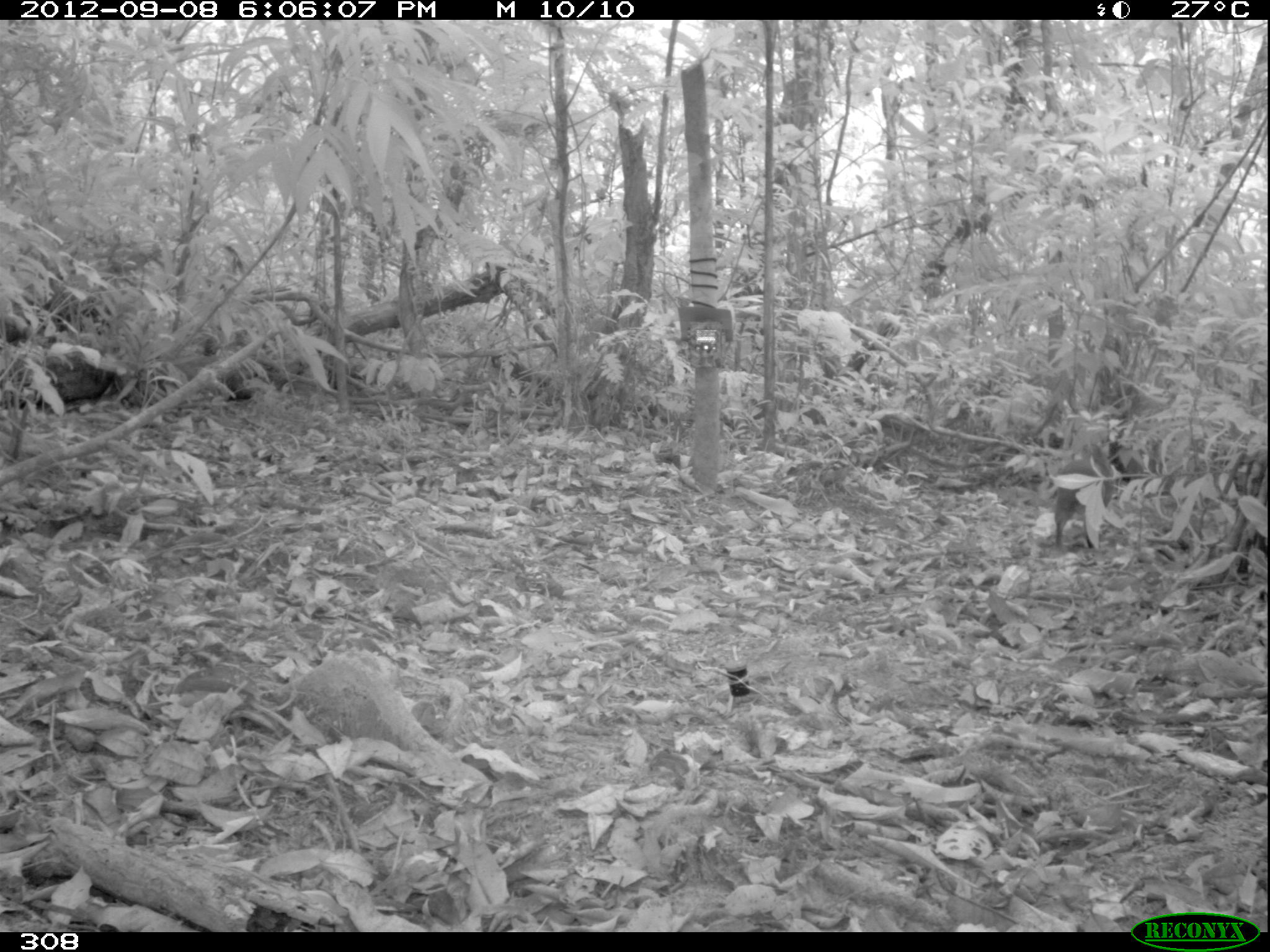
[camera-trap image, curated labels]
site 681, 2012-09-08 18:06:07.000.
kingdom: Animalia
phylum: Chordata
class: Mammalia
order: Rodentia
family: Dasyproctidae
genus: Dasyprocta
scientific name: Dasyprocta punctata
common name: central american agouti